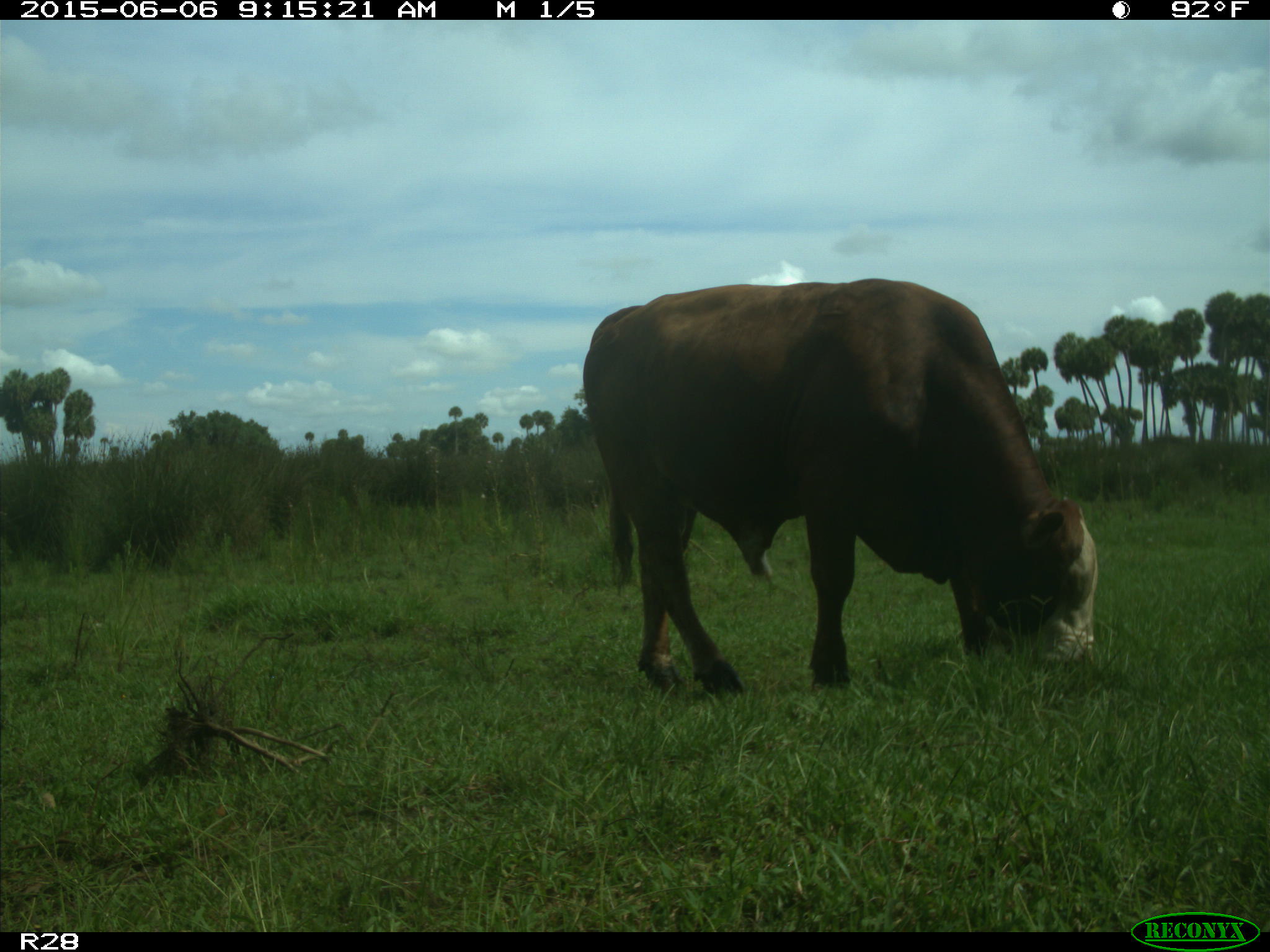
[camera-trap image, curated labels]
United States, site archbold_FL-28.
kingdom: Animalia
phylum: Chordata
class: Mammalia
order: Artiodactyla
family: Bovidae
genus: Bos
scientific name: Bos taurus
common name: domestic cow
Bos taurus (domestic cow).